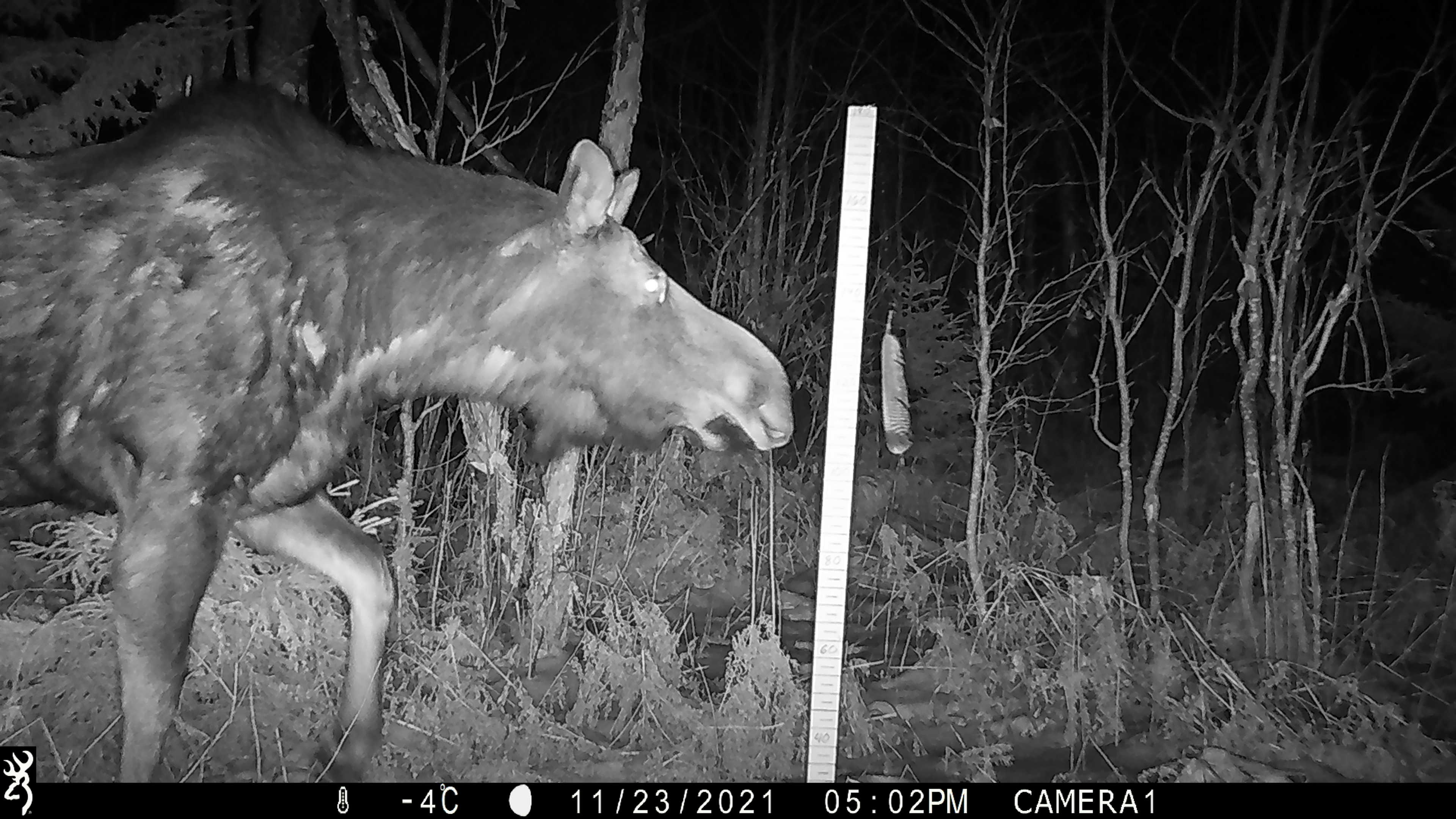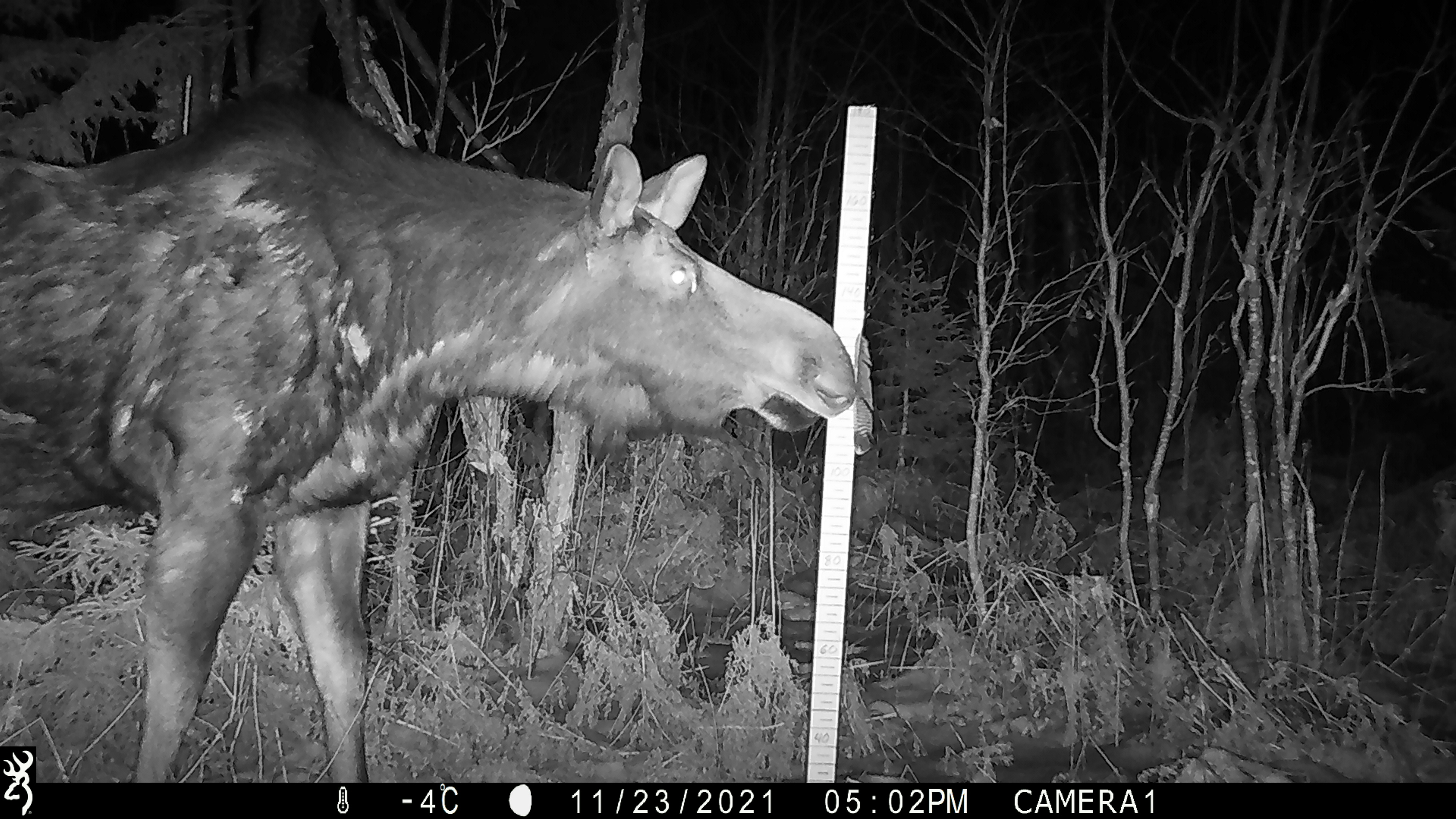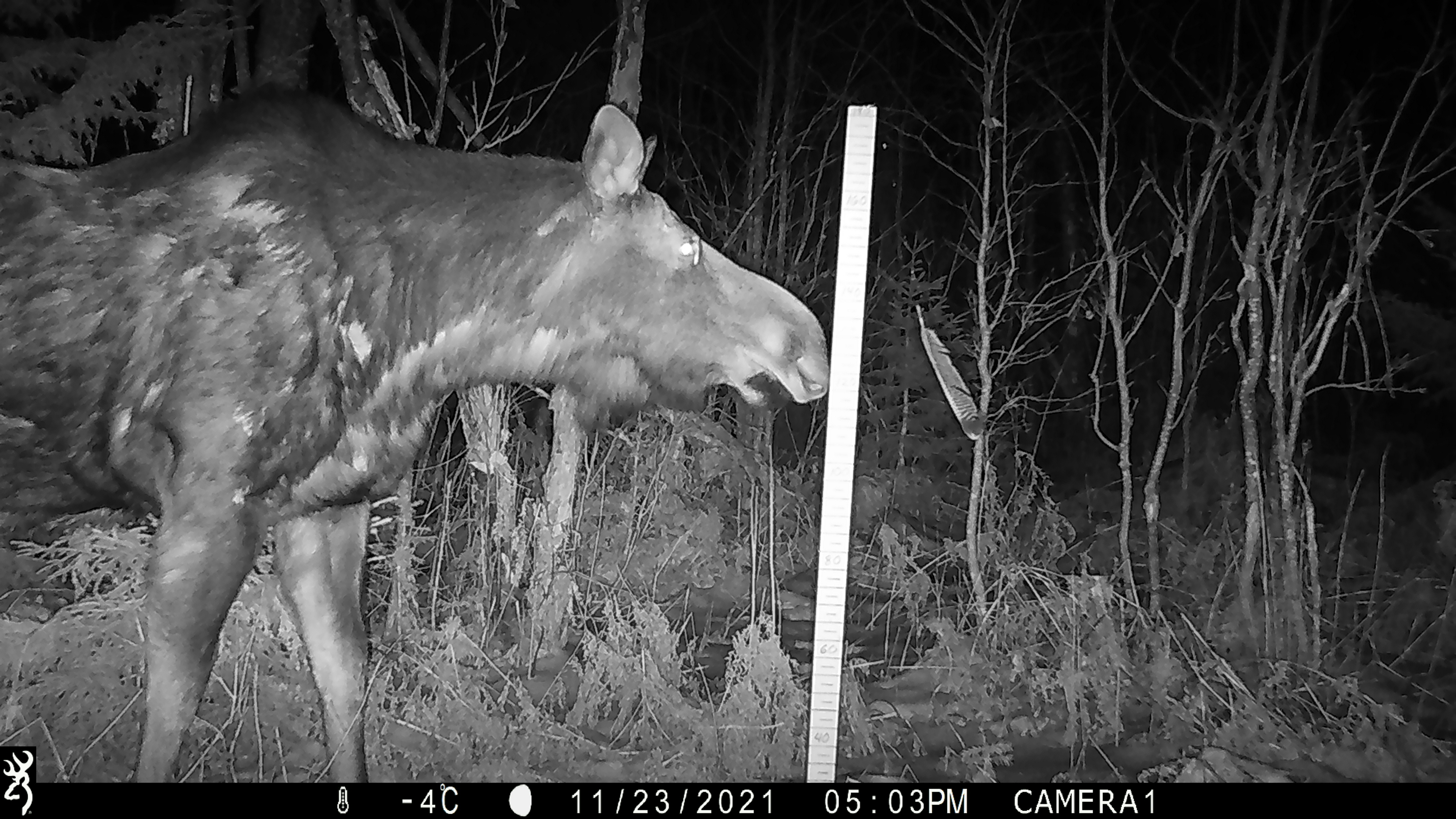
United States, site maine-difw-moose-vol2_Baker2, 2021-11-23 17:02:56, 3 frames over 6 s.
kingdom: Animalia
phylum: Chordata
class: Mammalia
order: Artiodactyla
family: Cervidae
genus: Alces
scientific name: Alces alces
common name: moose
Moose (Alces alces).